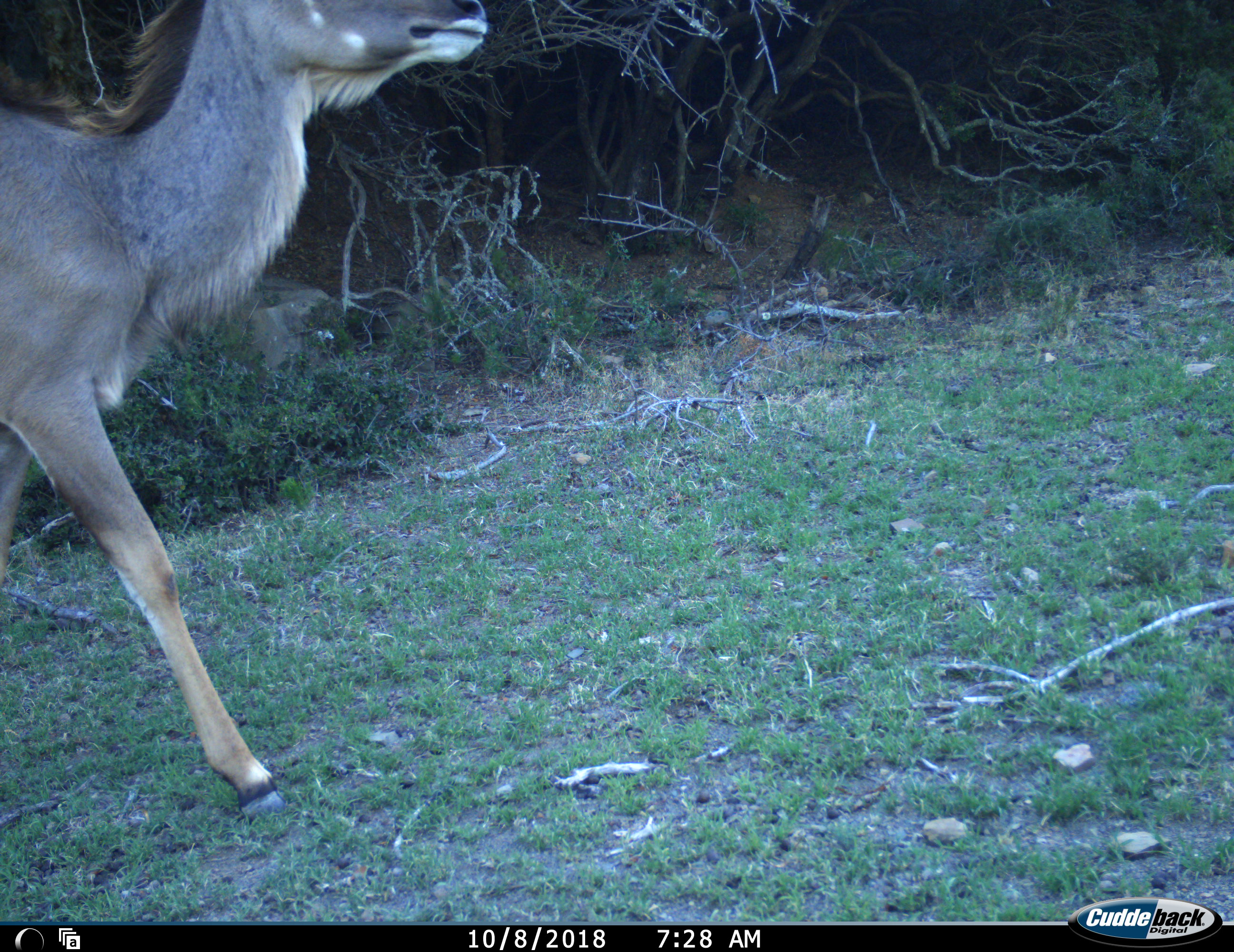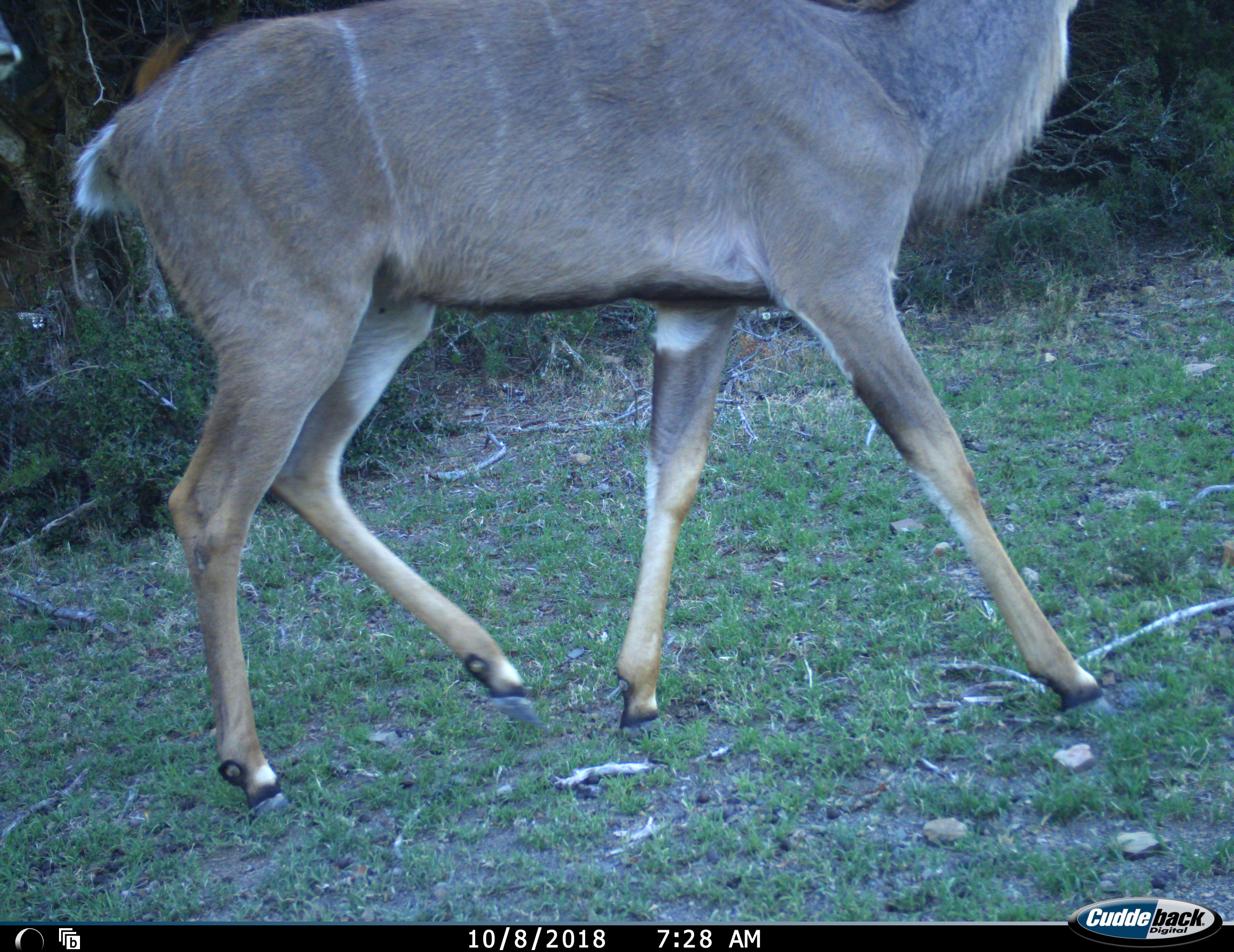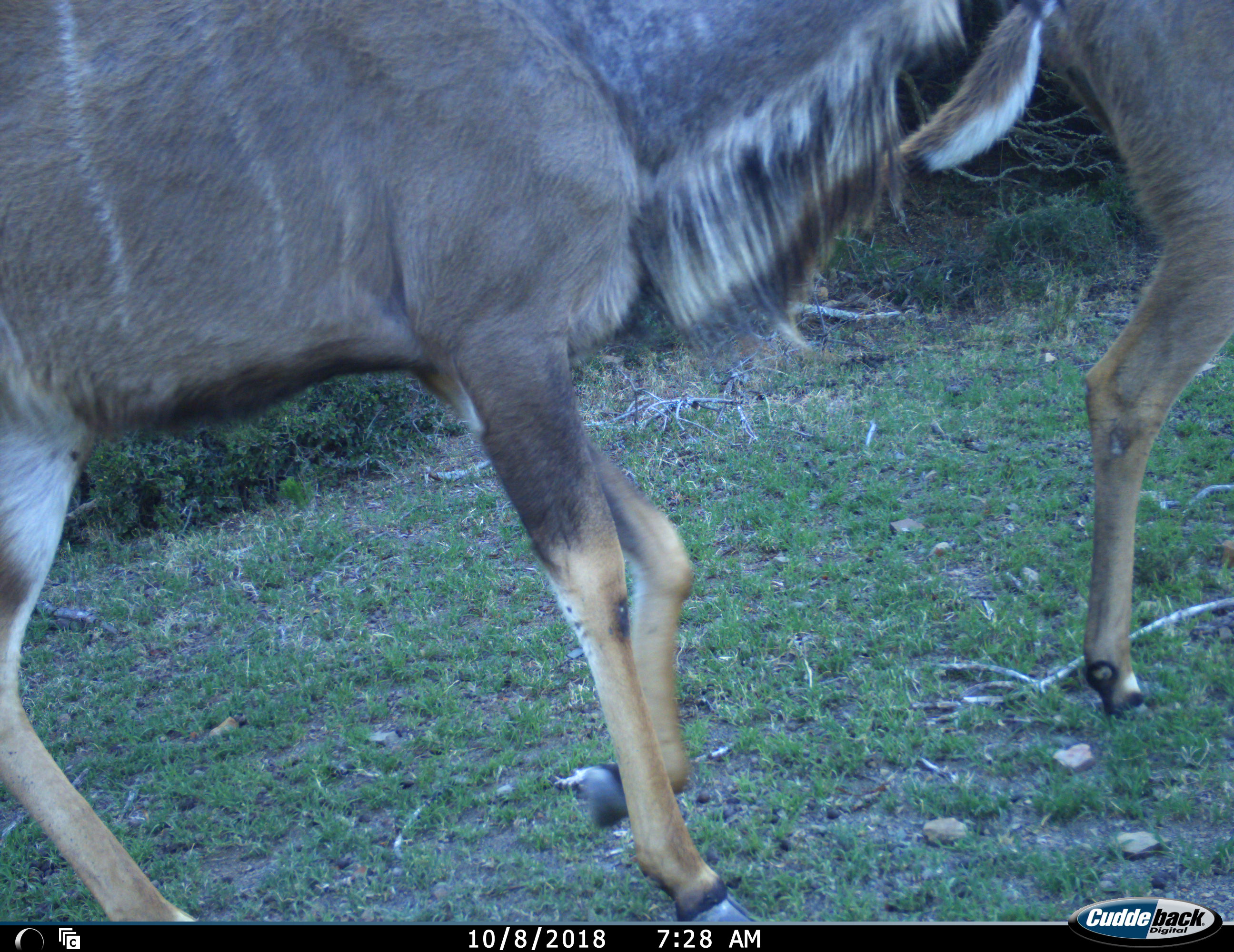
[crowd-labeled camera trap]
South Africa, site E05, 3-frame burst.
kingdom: Animalia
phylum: Chordata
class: Mammalia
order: Artiodactyla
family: Bovidae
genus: Tragelaphus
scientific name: Tragelaphus strepsiceros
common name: greater kudu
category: kudu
Kudu (greater kudu) (Tragelaphus strepsiceros), count 2. Behavior (volunteer vote fractions): standing 0%, resting 0%, moving 100%, interacting 0%. Young present (vote fraction): 0%. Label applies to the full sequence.